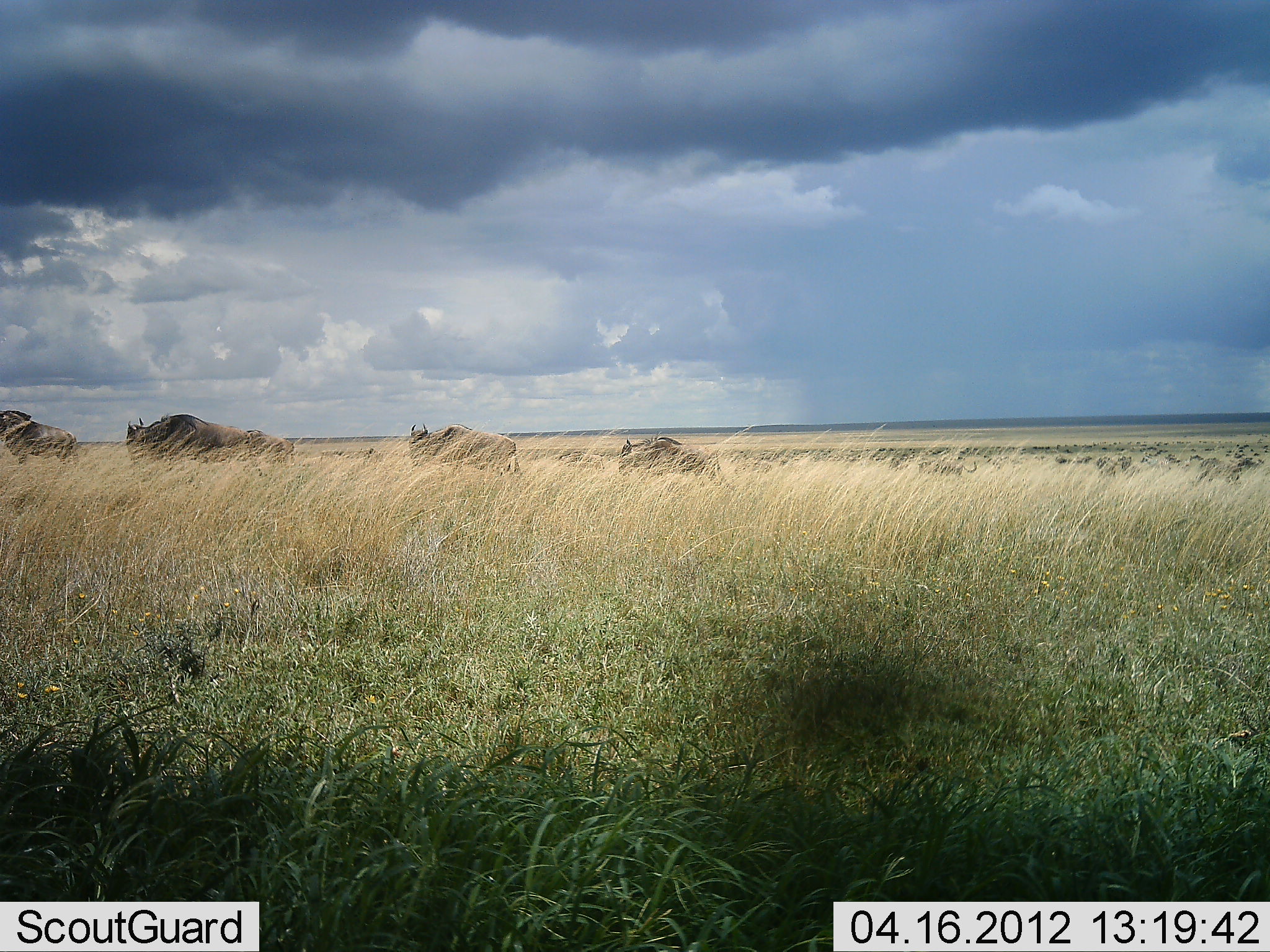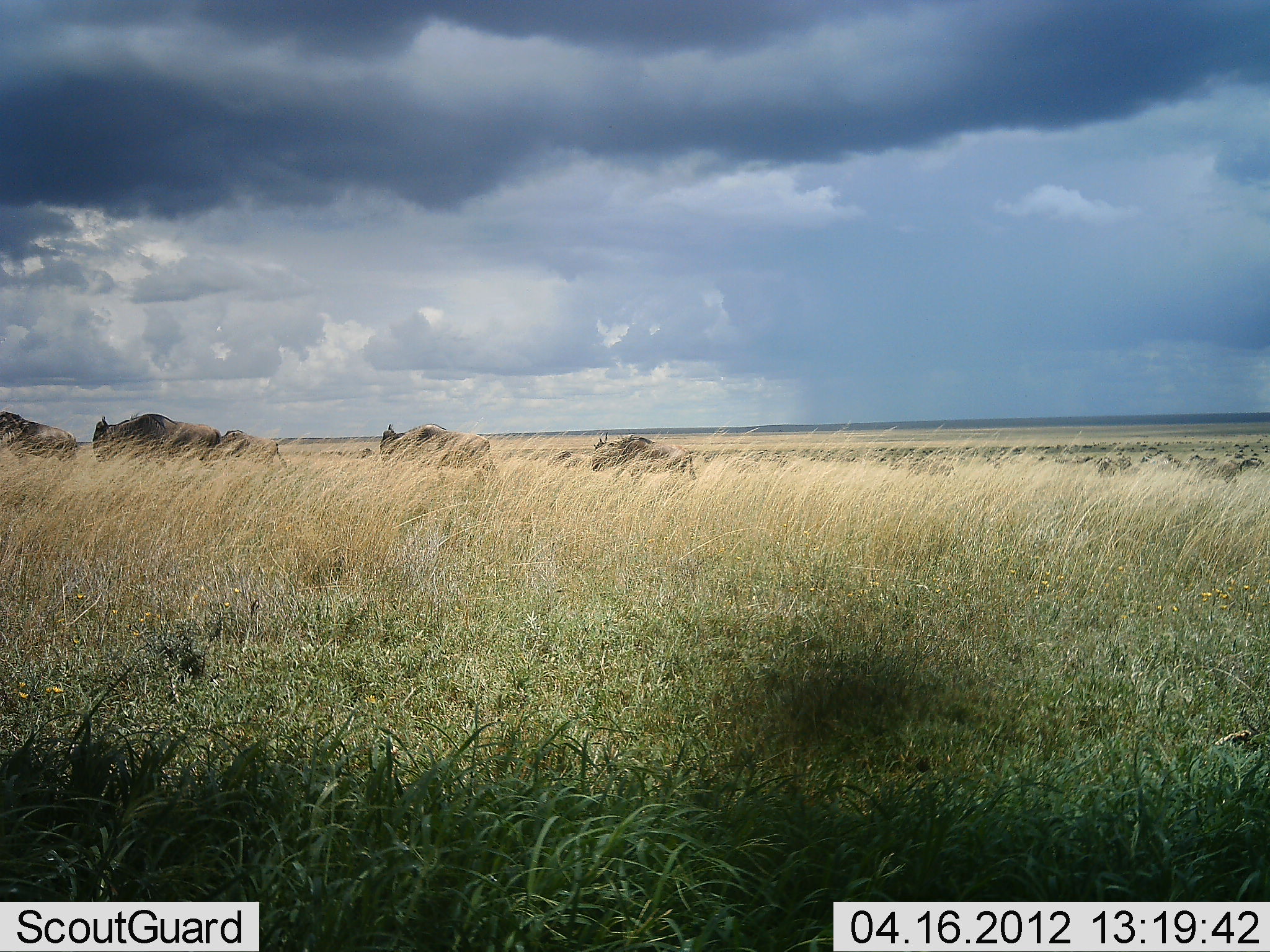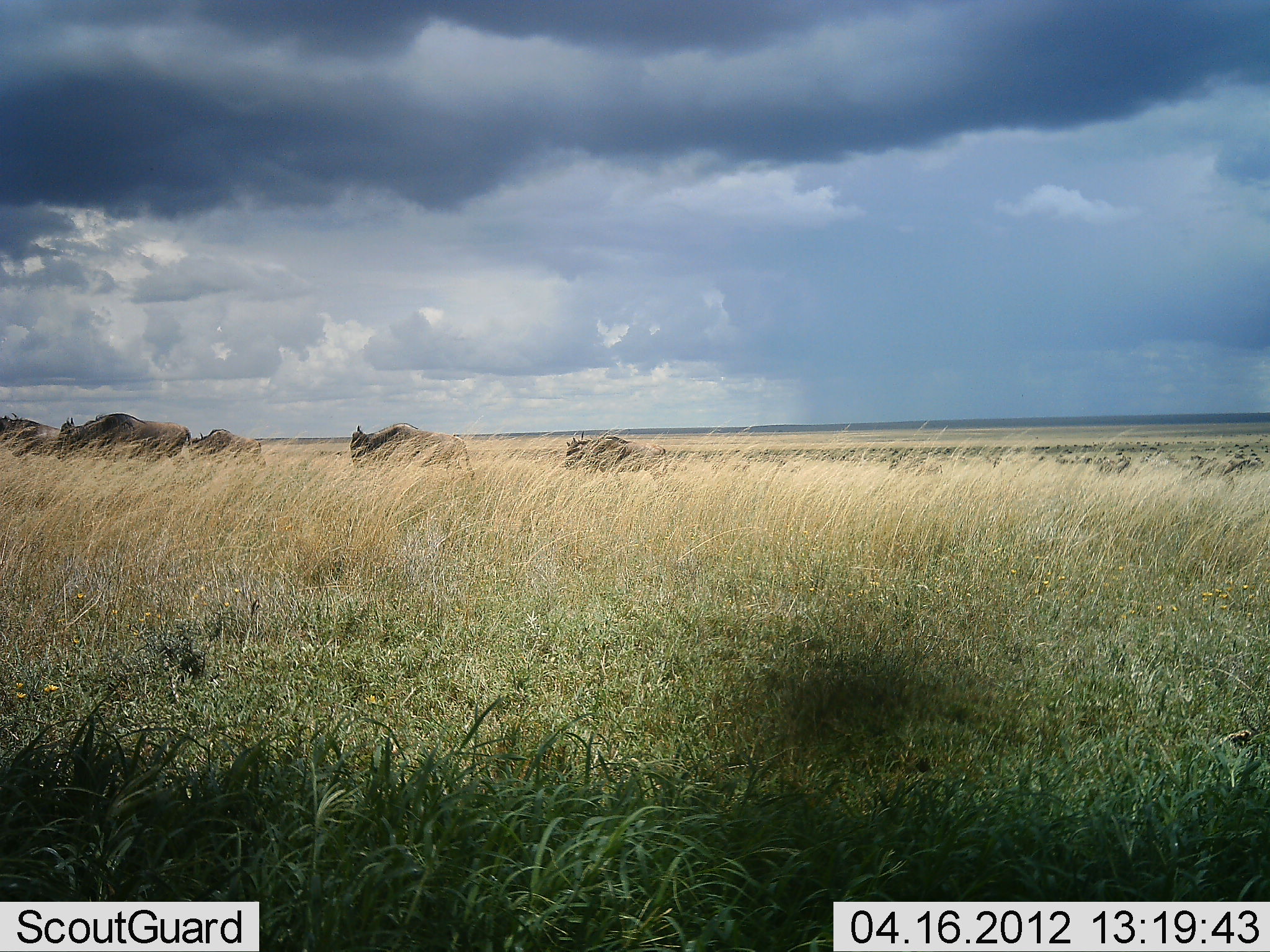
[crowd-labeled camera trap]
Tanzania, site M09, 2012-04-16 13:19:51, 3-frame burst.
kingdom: Animalia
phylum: Chordata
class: Mammalia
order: Artiodactyla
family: Bovidae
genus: Connochaetes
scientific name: Connochaetes taurinus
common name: blue wildebeest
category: wildebeest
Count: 6.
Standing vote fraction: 20%.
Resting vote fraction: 0%.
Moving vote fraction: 100%.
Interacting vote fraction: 0%.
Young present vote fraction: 0%.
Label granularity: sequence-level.